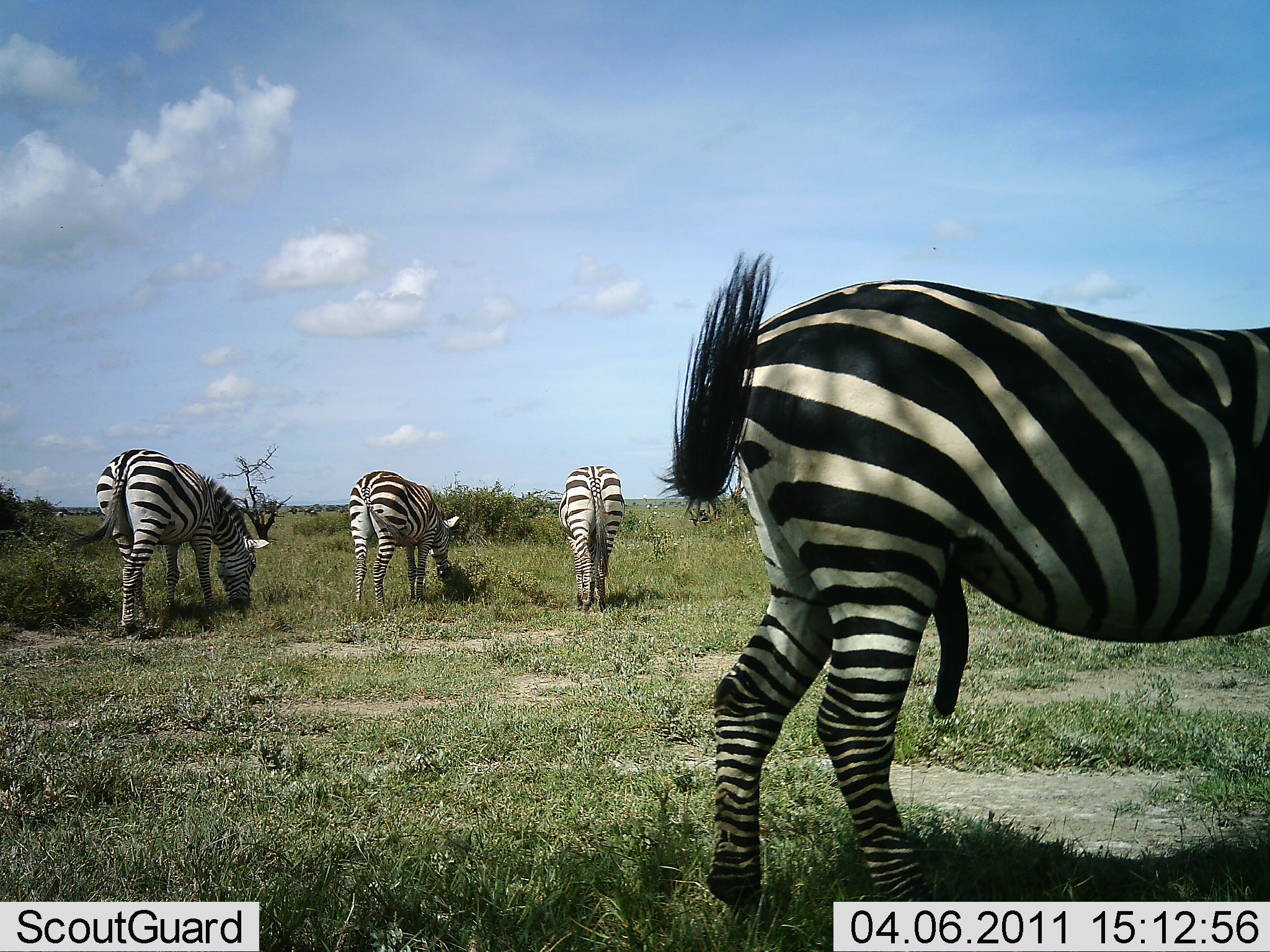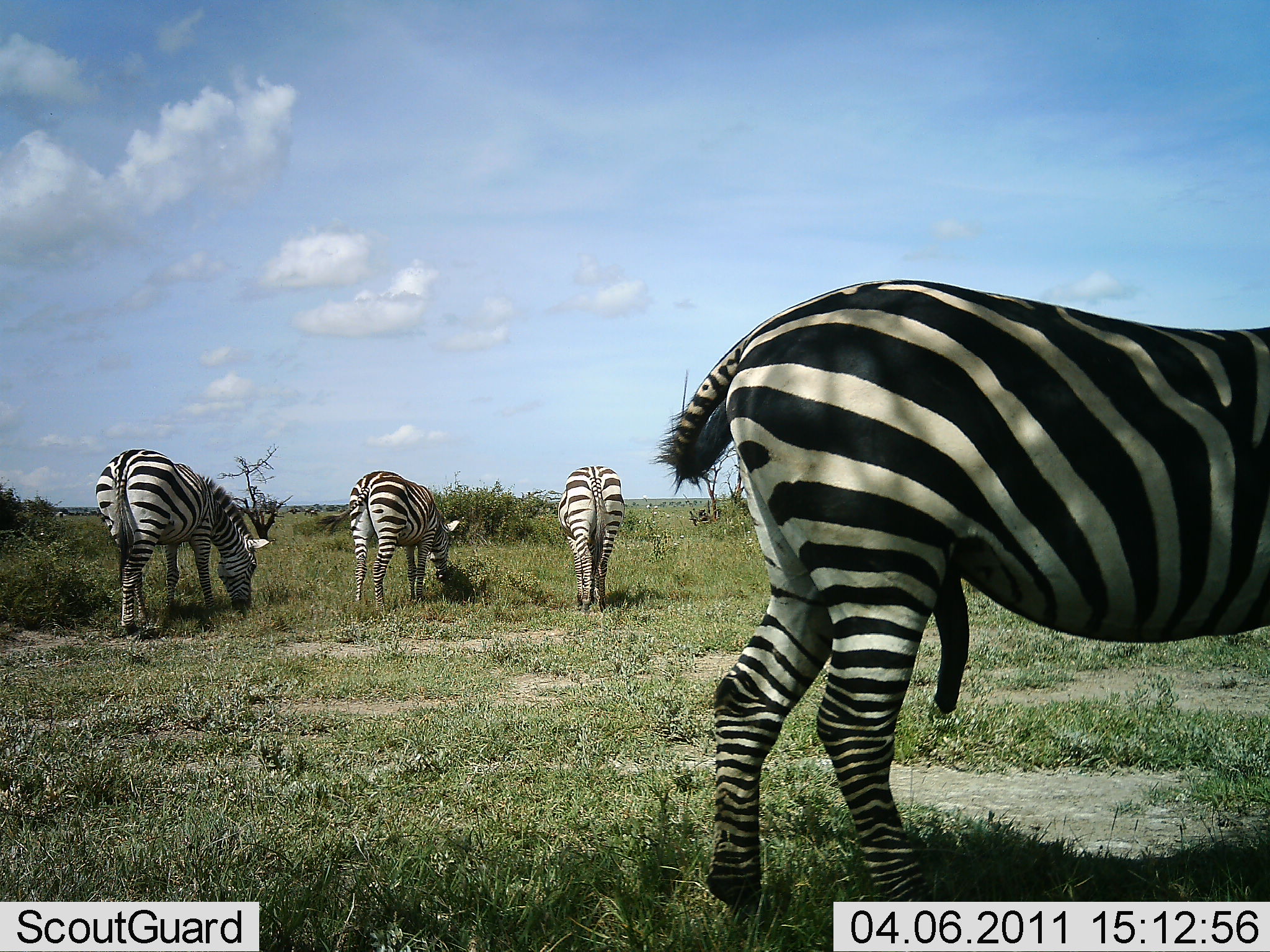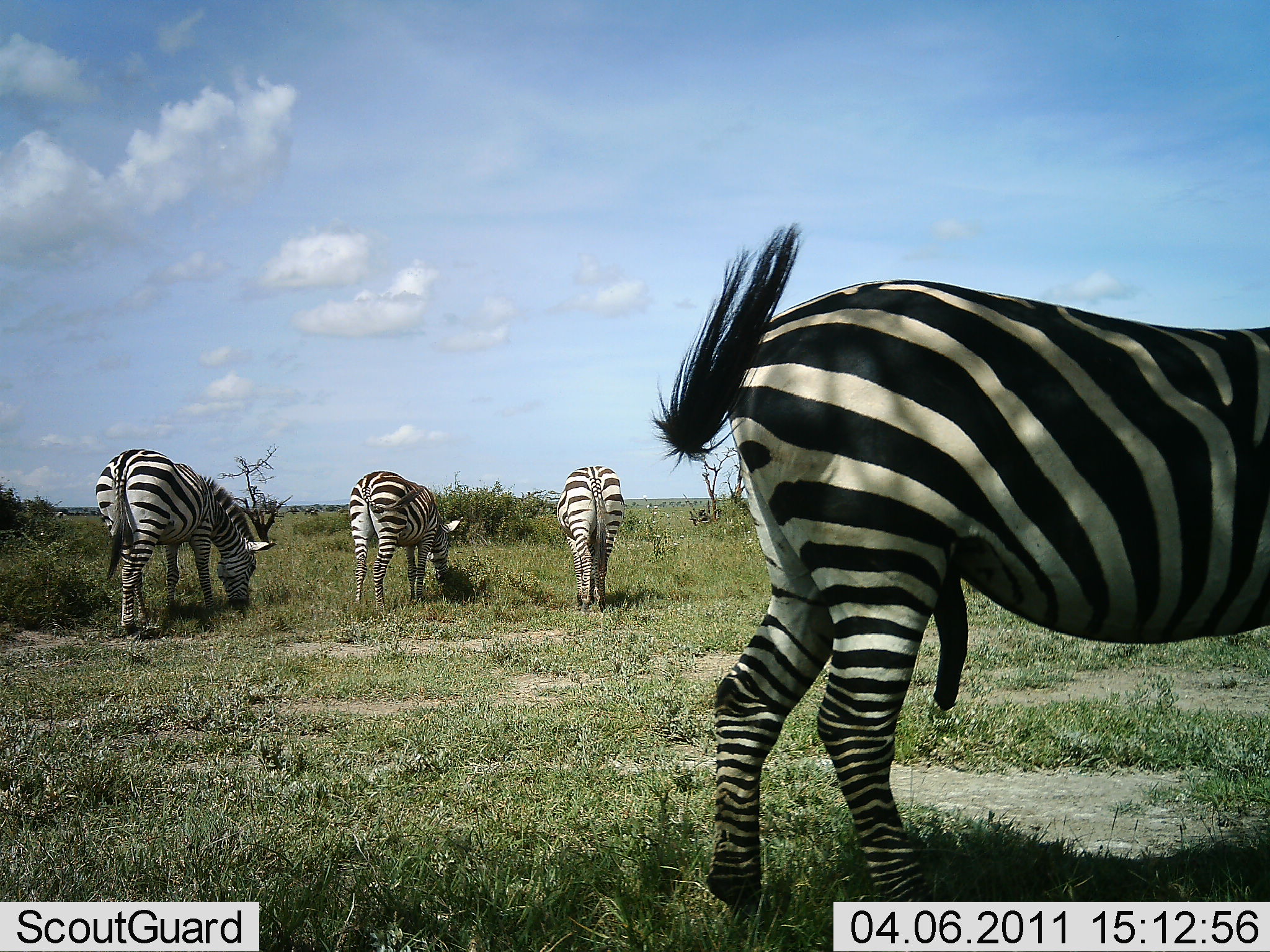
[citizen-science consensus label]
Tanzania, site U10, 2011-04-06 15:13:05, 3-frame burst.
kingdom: Animalia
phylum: Chordata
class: Mammalia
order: Perissodactyla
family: Equidae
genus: Equus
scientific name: Equus quagga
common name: plains zebra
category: zebra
Zebra (plains zebra) (Equus quagga), count 4. Behavior (volunteer vote fractions): standing 30%, resting 0%, moving 0%, interacting 0%. Young present (vote fraction): 0%. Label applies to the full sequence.